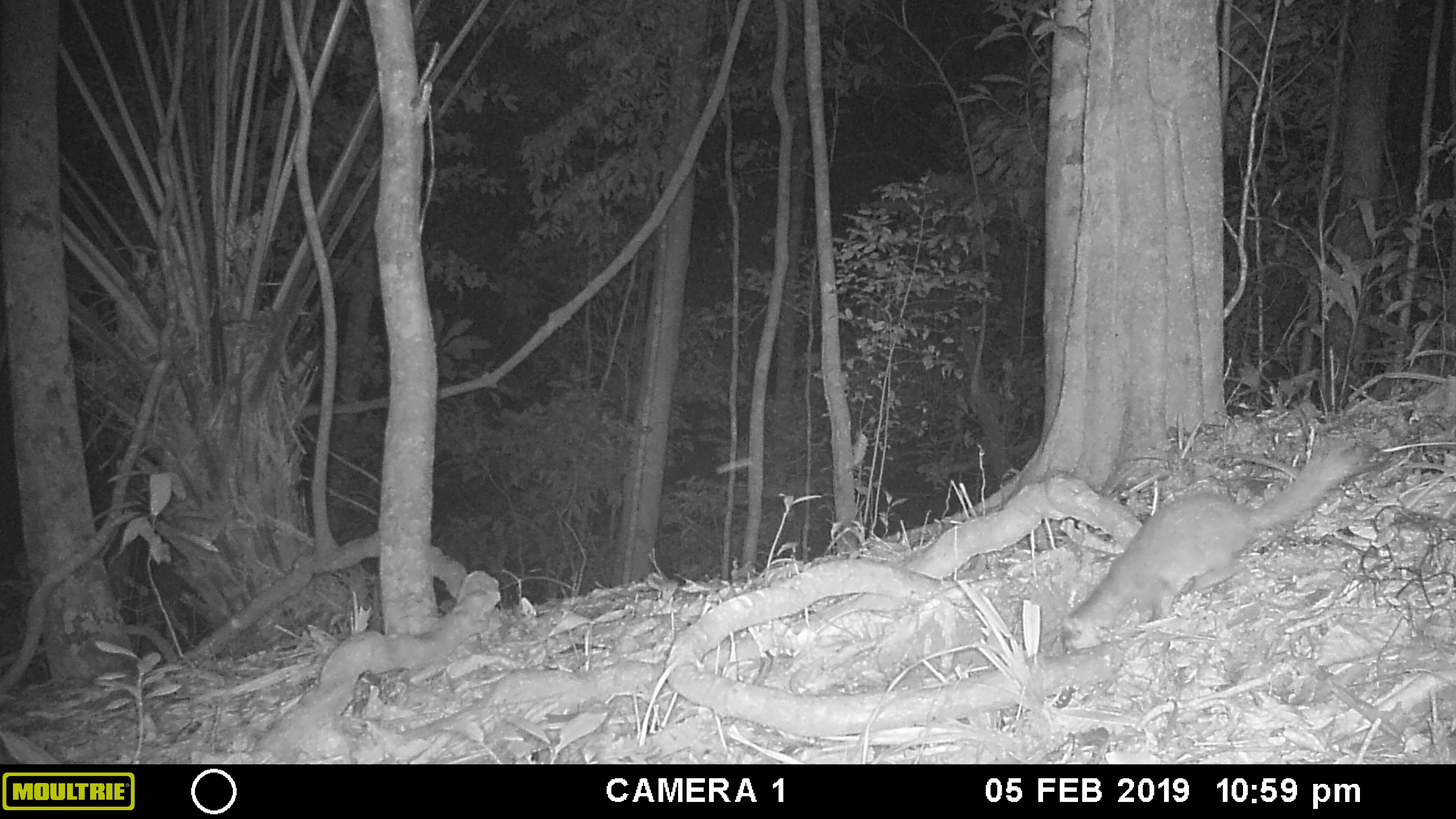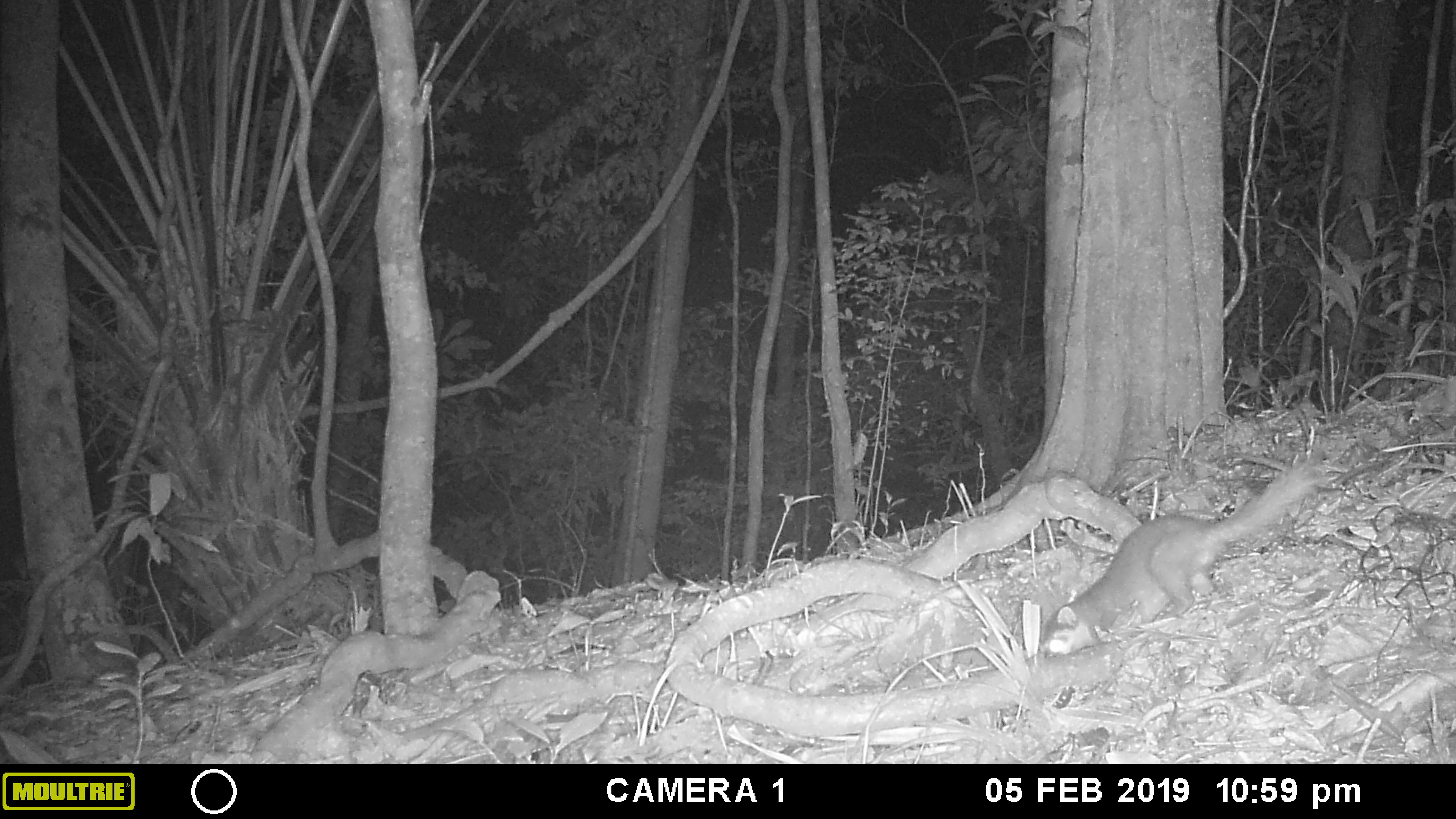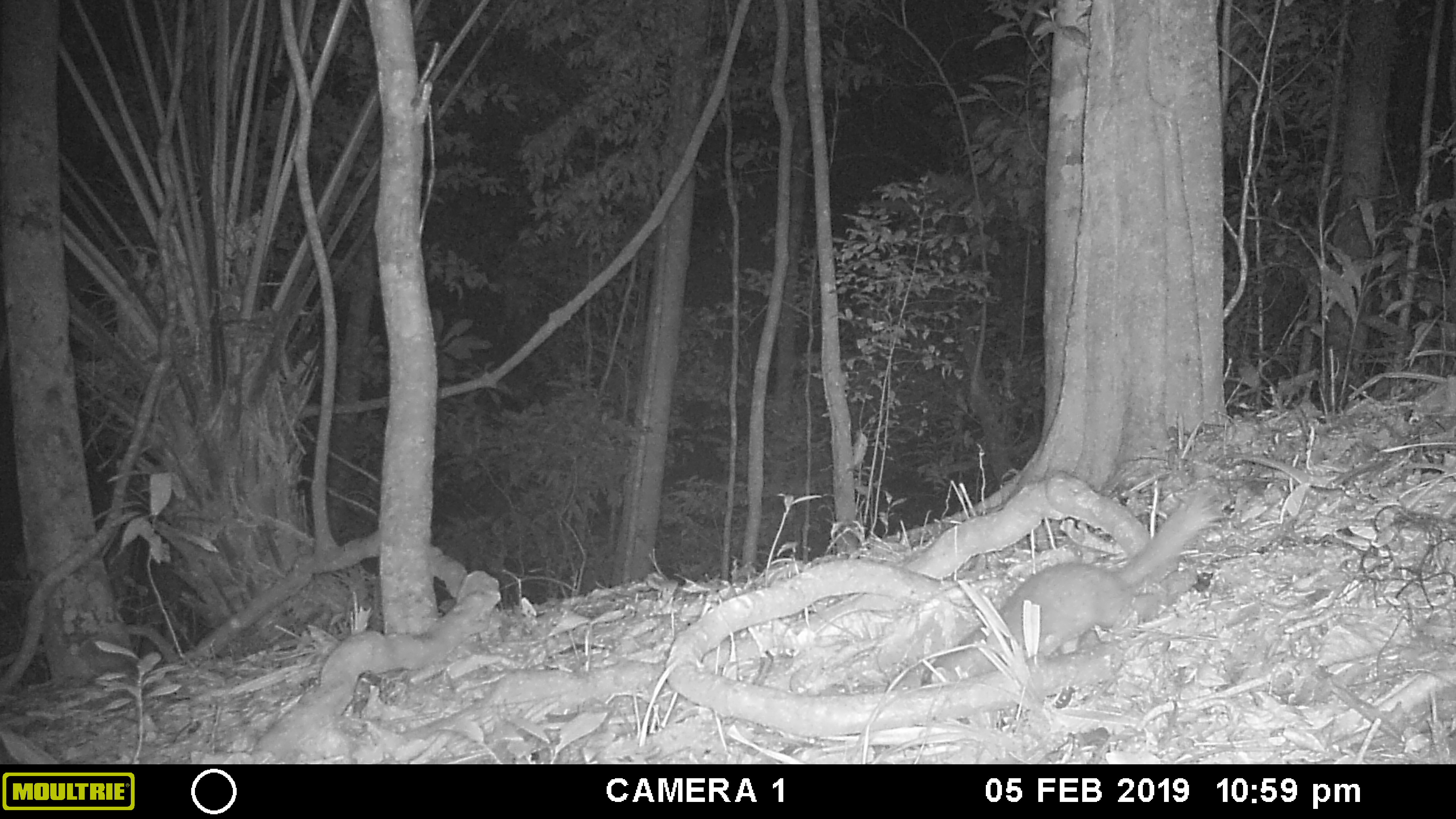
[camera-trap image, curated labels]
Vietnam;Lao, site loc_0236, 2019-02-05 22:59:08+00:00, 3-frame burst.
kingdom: Animalia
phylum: Chordata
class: Mammalia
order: Carnivora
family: Mustelidae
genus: Melogale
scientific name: Melogale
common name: ferret badger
Ferret badger (Melogale). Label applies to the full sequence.